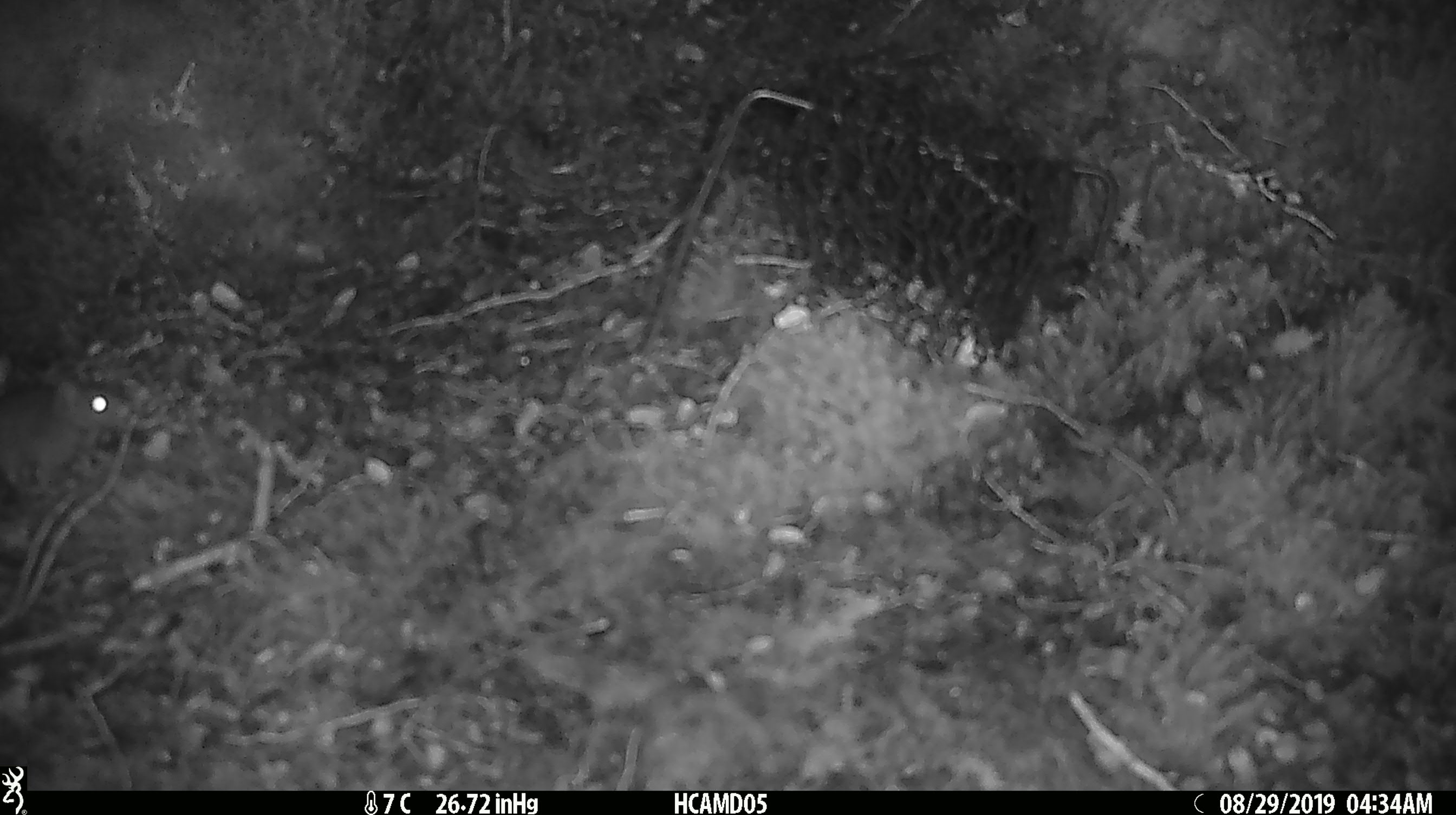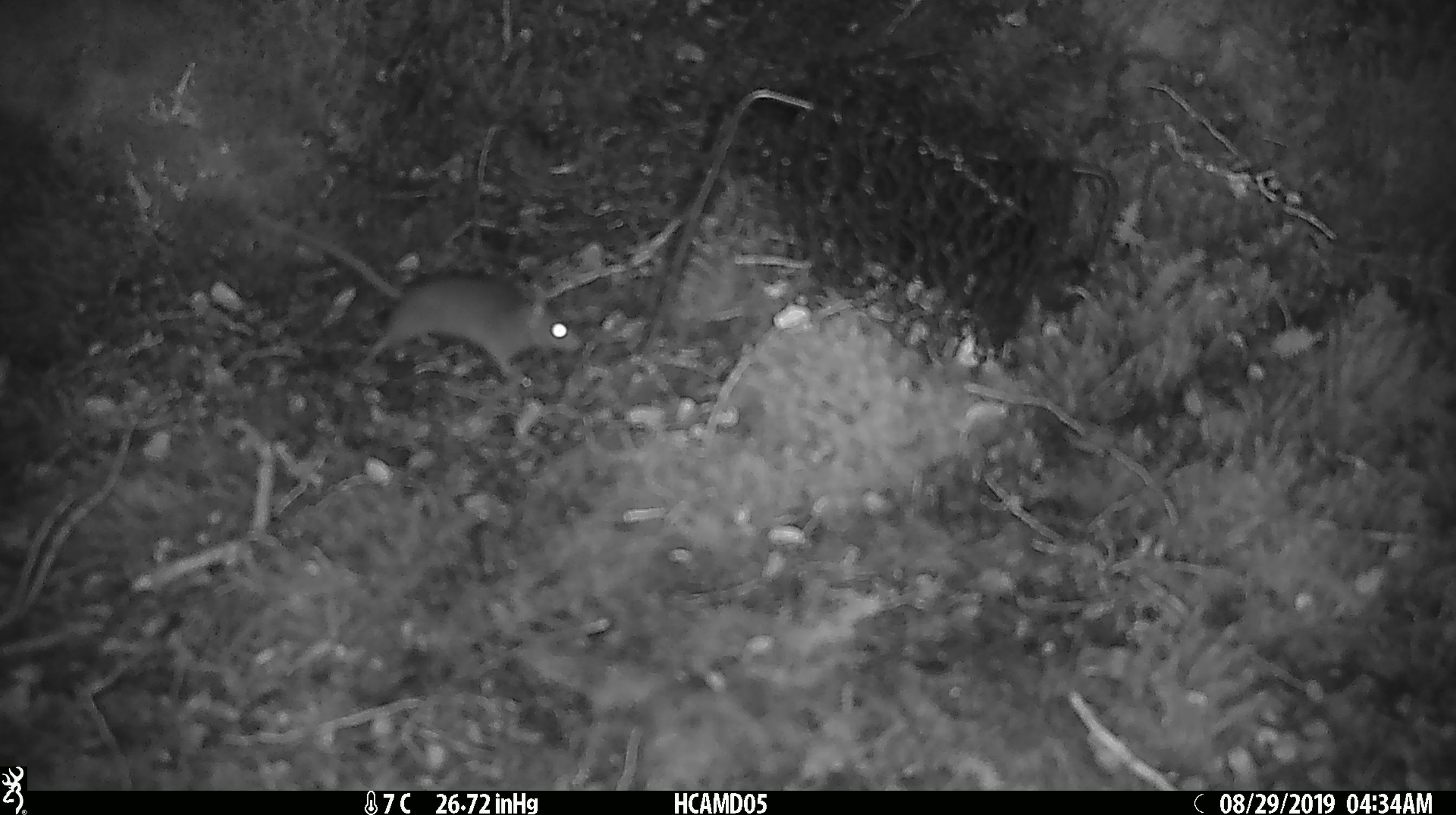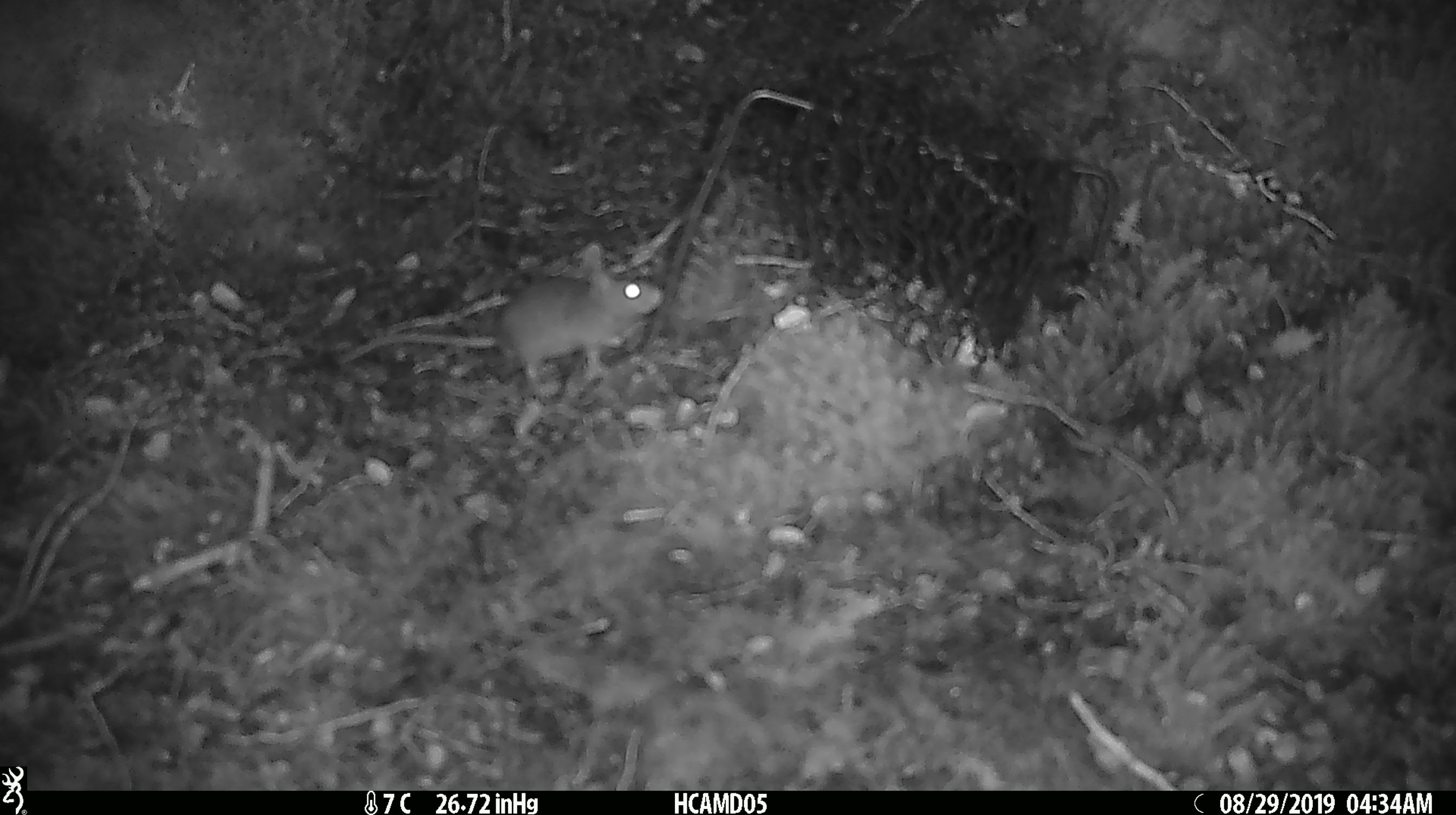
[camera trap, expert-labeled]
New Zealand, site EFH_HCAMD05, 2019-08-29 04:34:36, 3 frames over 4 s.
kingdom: Animalia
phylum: Chordata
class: Mammalia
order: Rodentia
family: Muridae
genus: Mus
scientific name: Mus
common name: mouse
Mouse (Mus).